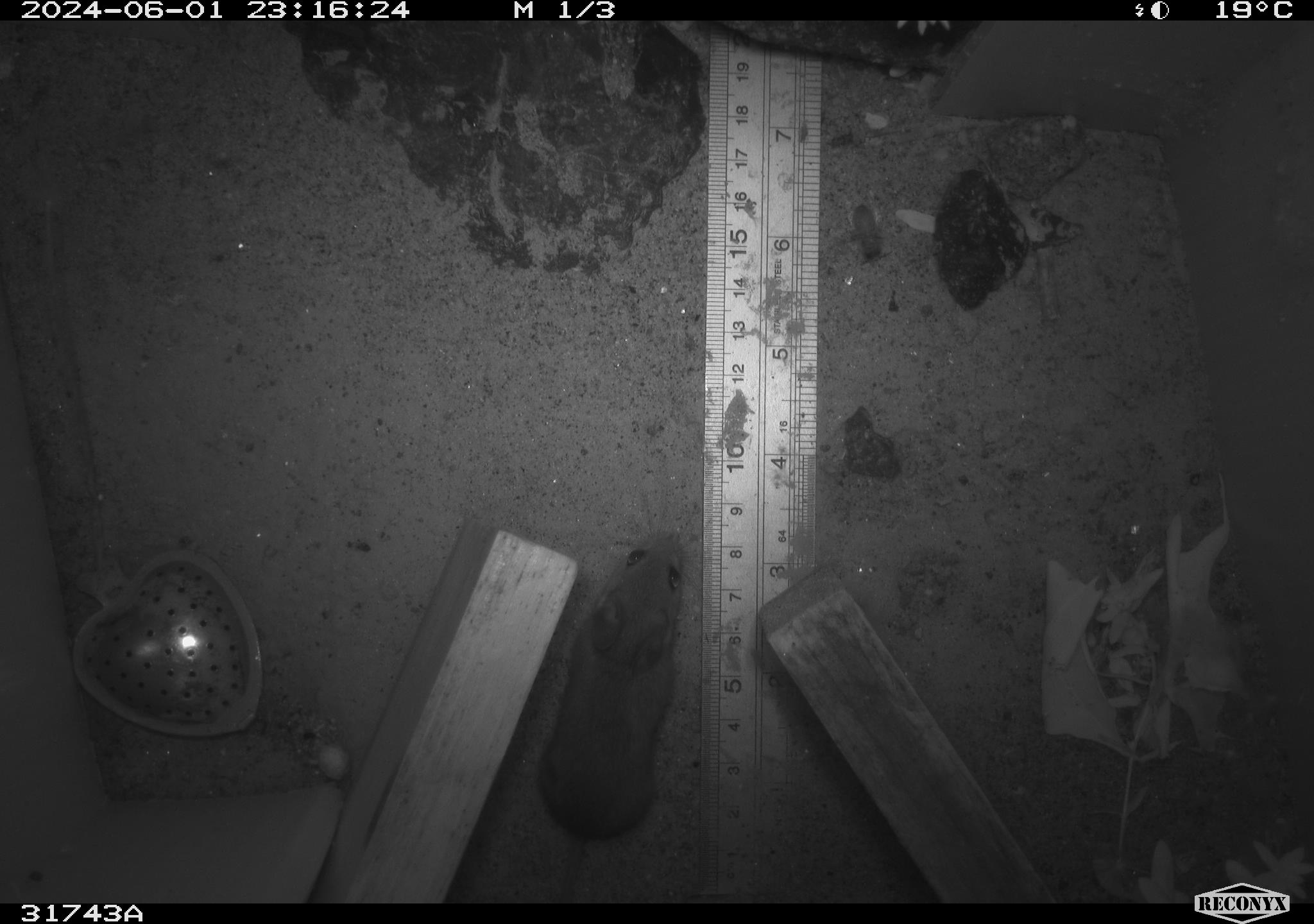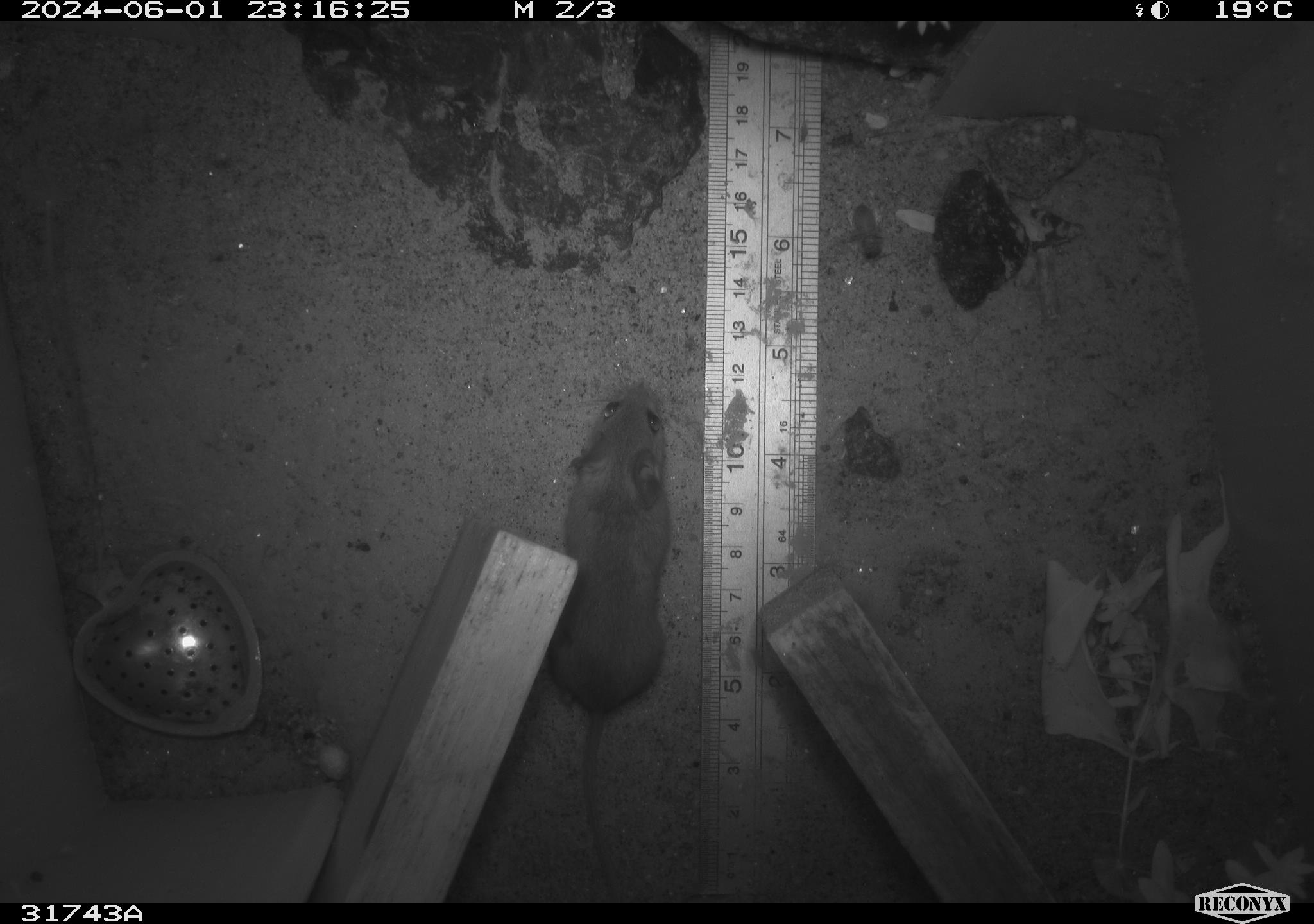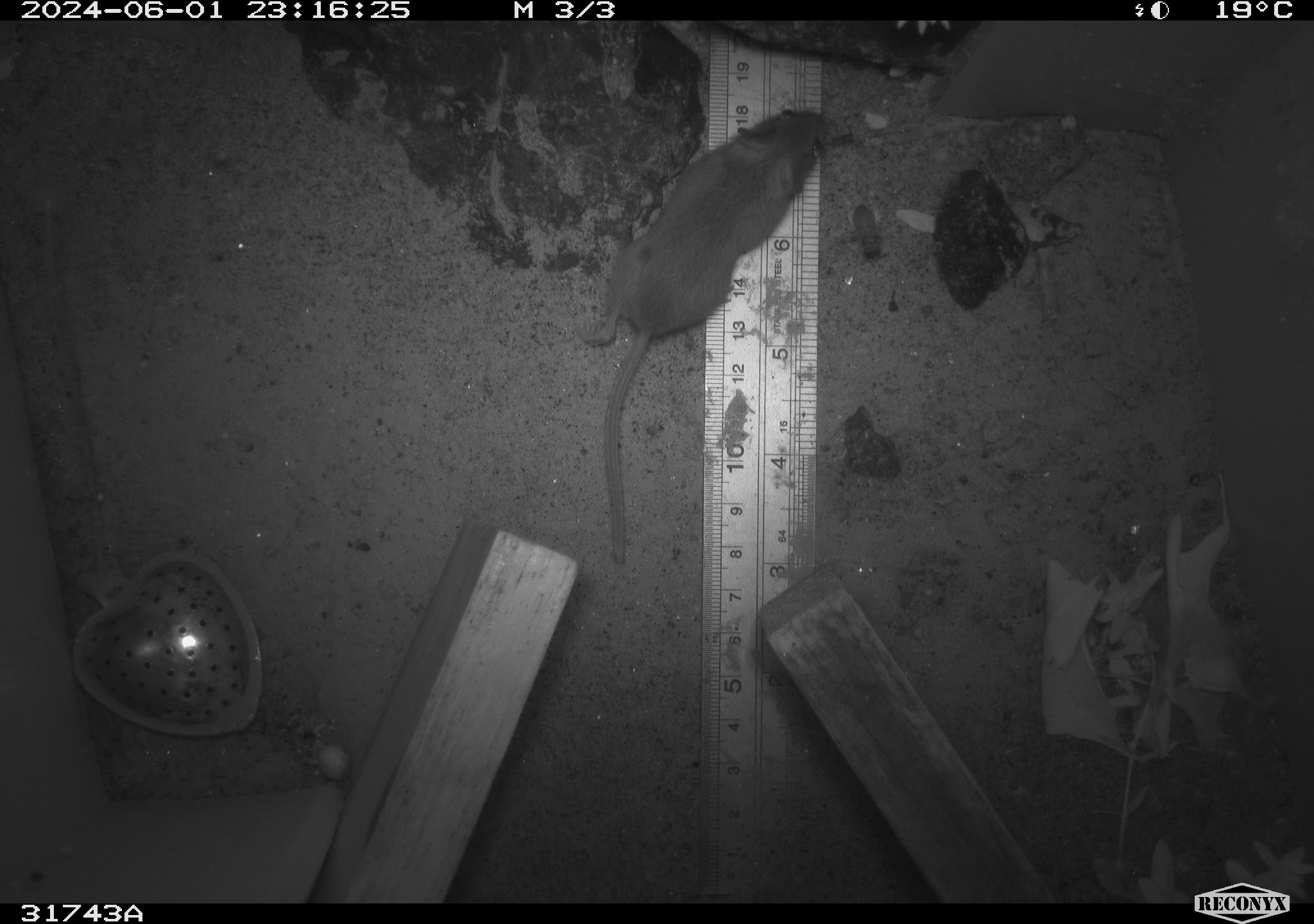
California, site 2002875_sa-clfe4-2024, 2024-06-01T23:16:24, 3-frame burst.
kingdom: Animalia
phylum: Chordata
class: Mammalia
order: Rodentia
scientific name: Rodentia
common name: mouse species